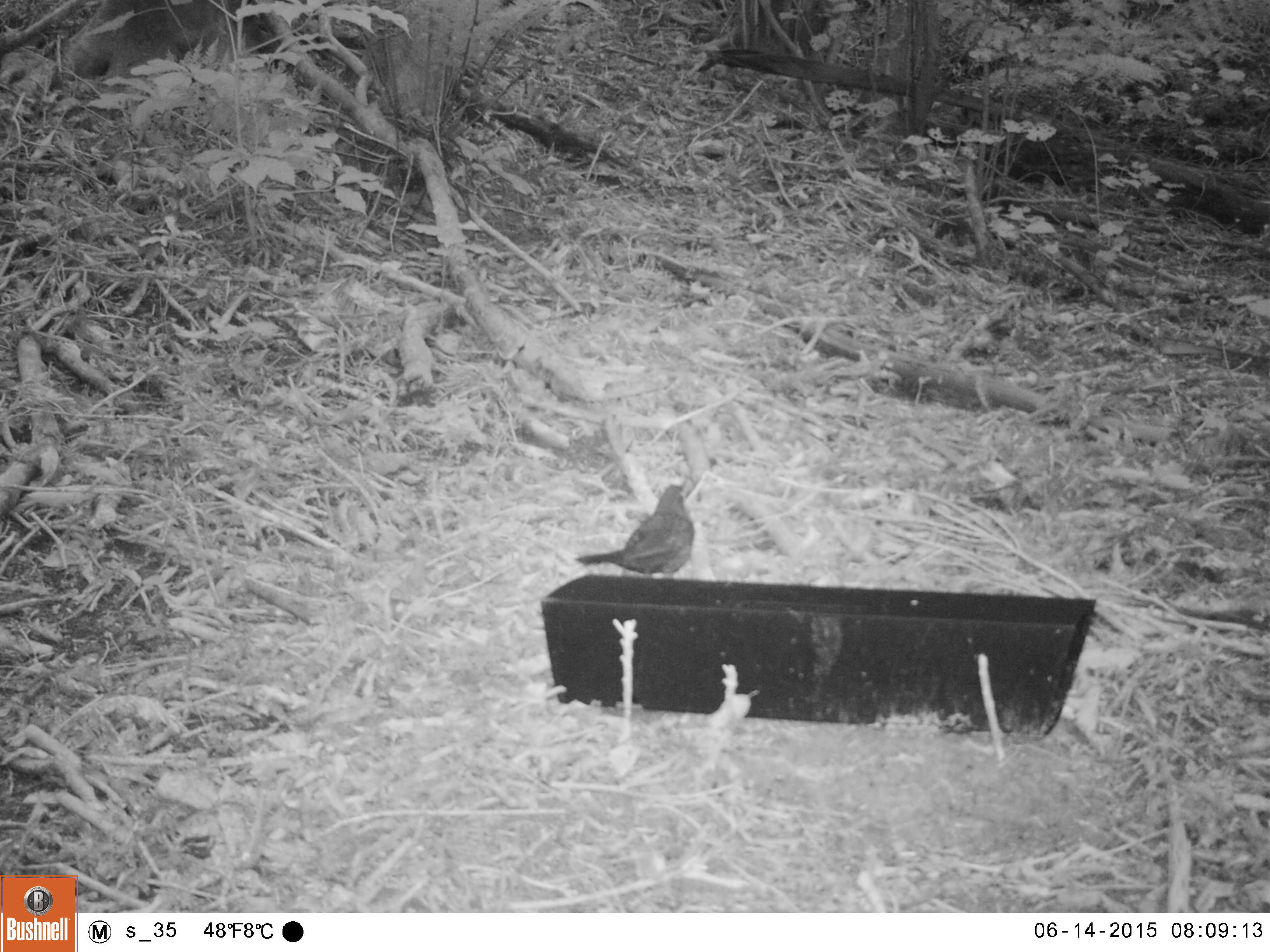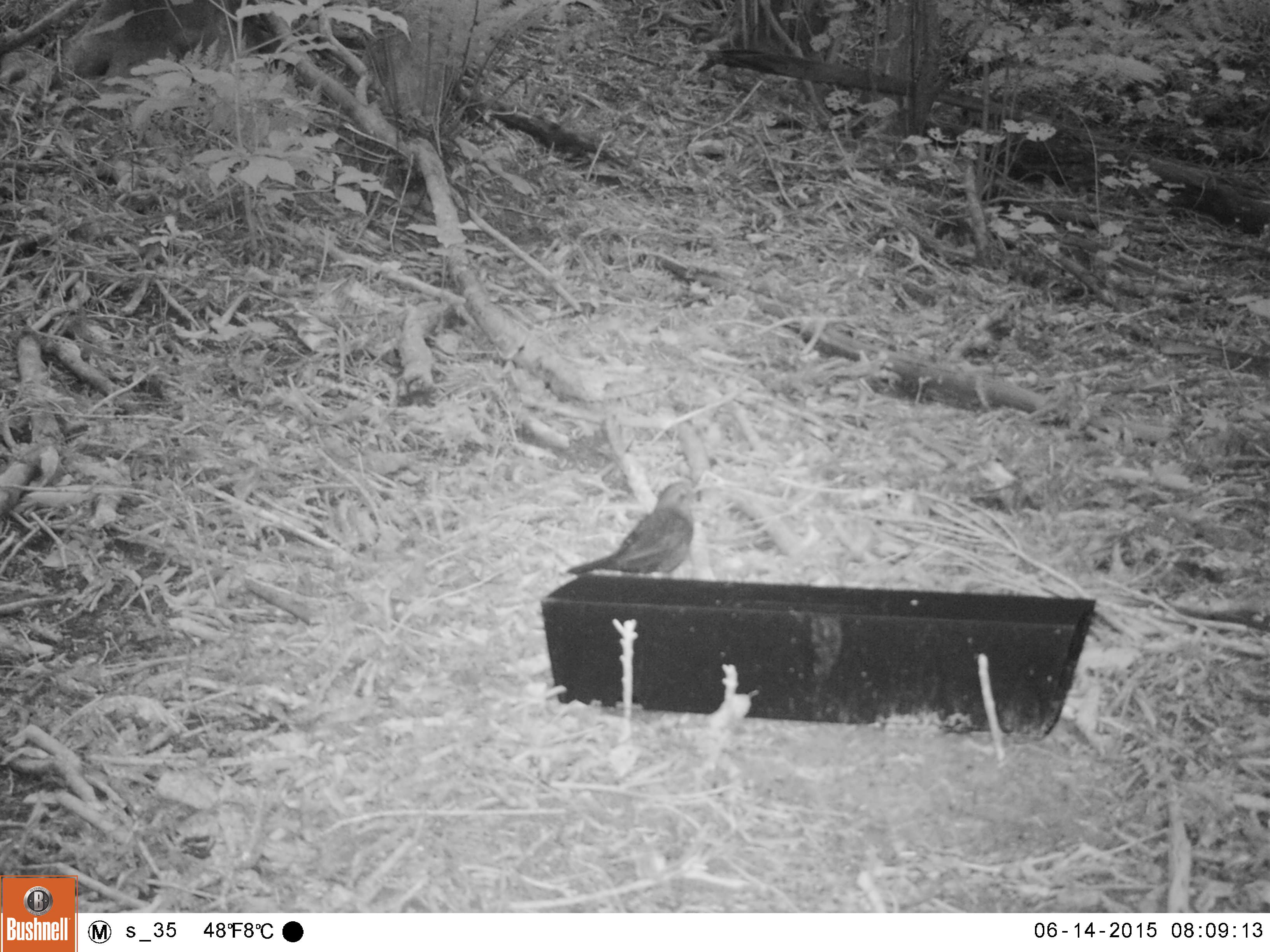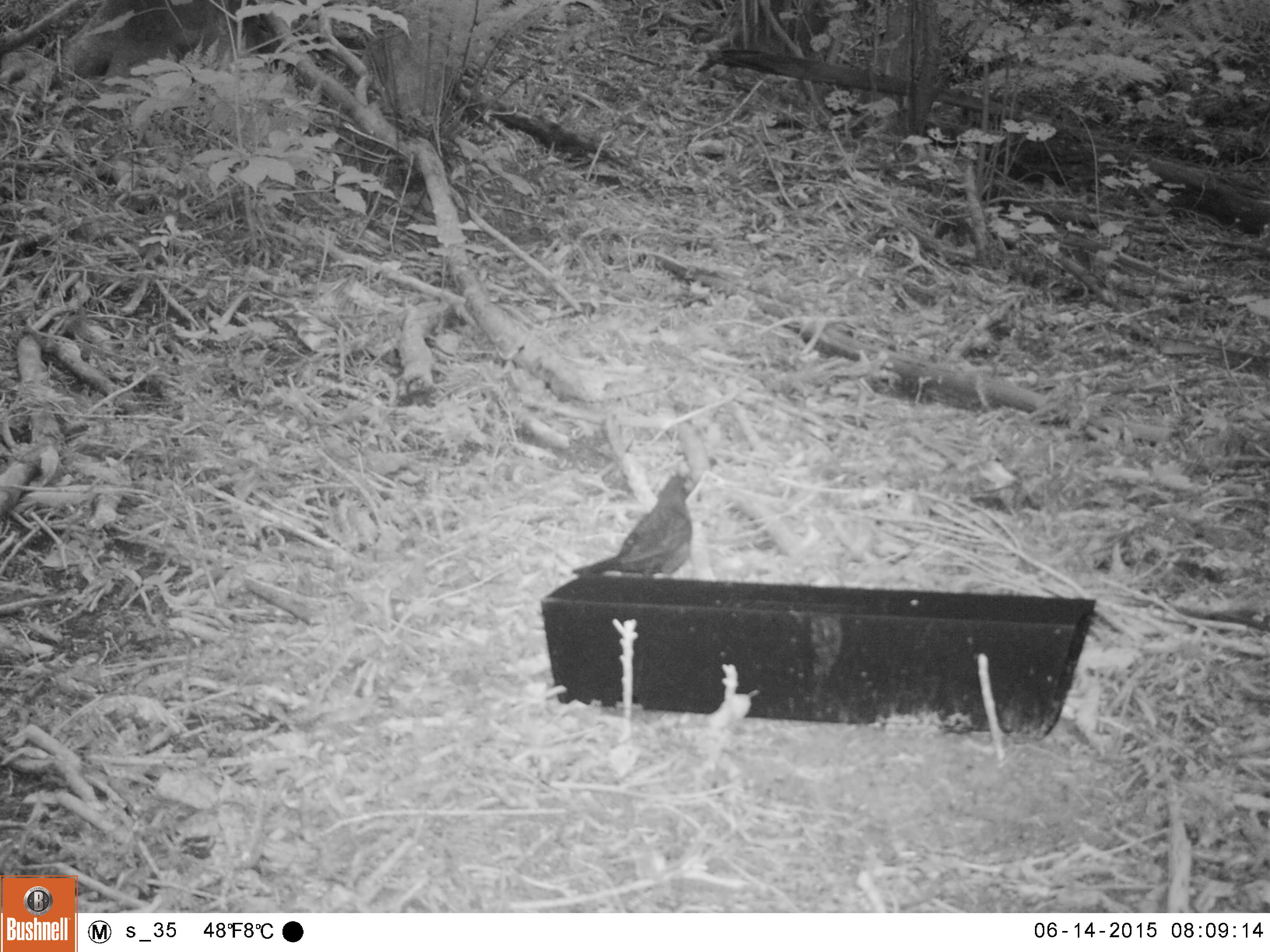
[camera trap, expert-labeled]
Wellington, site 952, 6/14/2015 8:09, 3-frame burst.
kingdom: Animalia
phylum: Chordata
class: Aves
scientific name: Aves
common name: bird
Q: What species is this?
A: Bird (Aves).